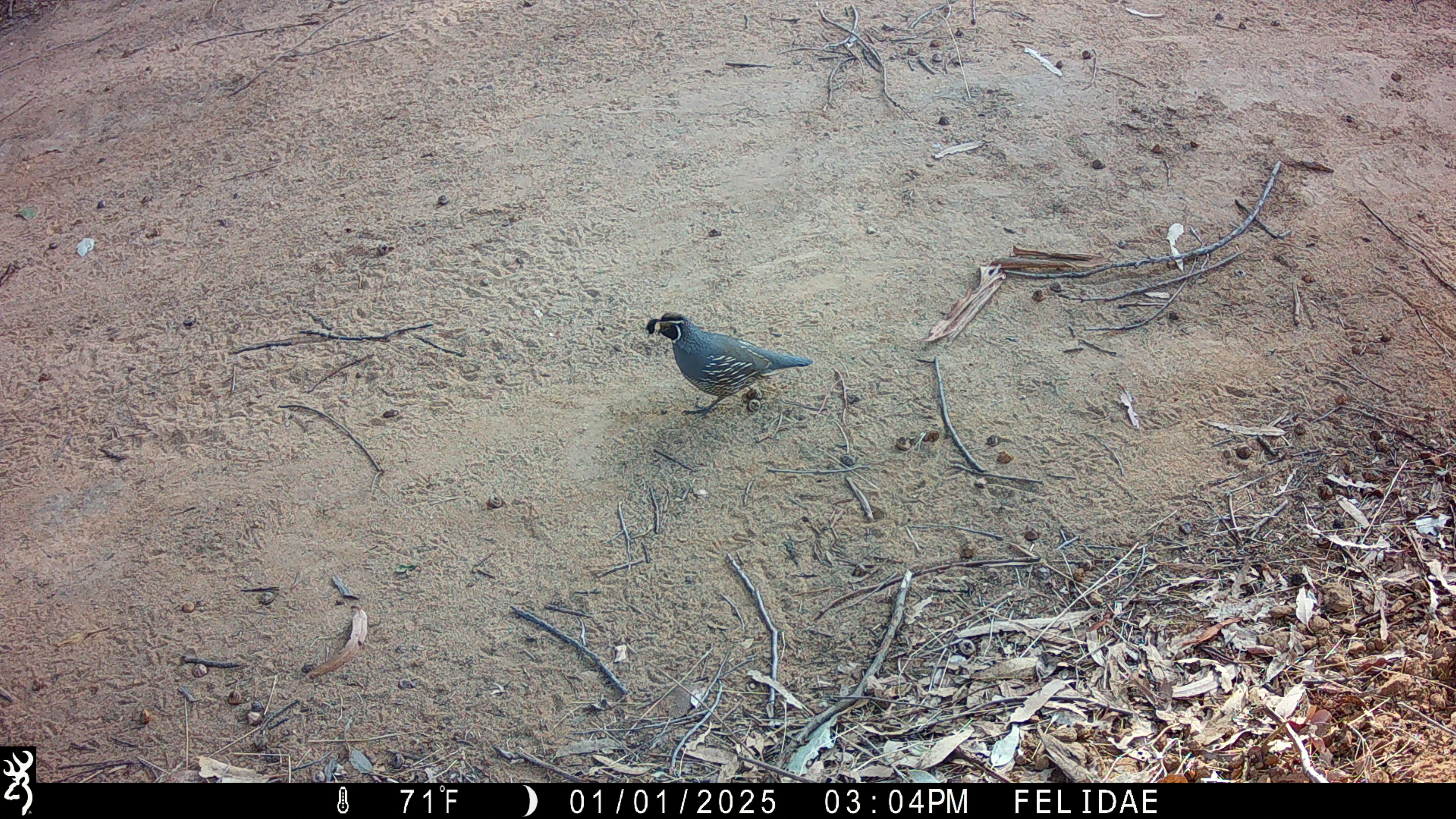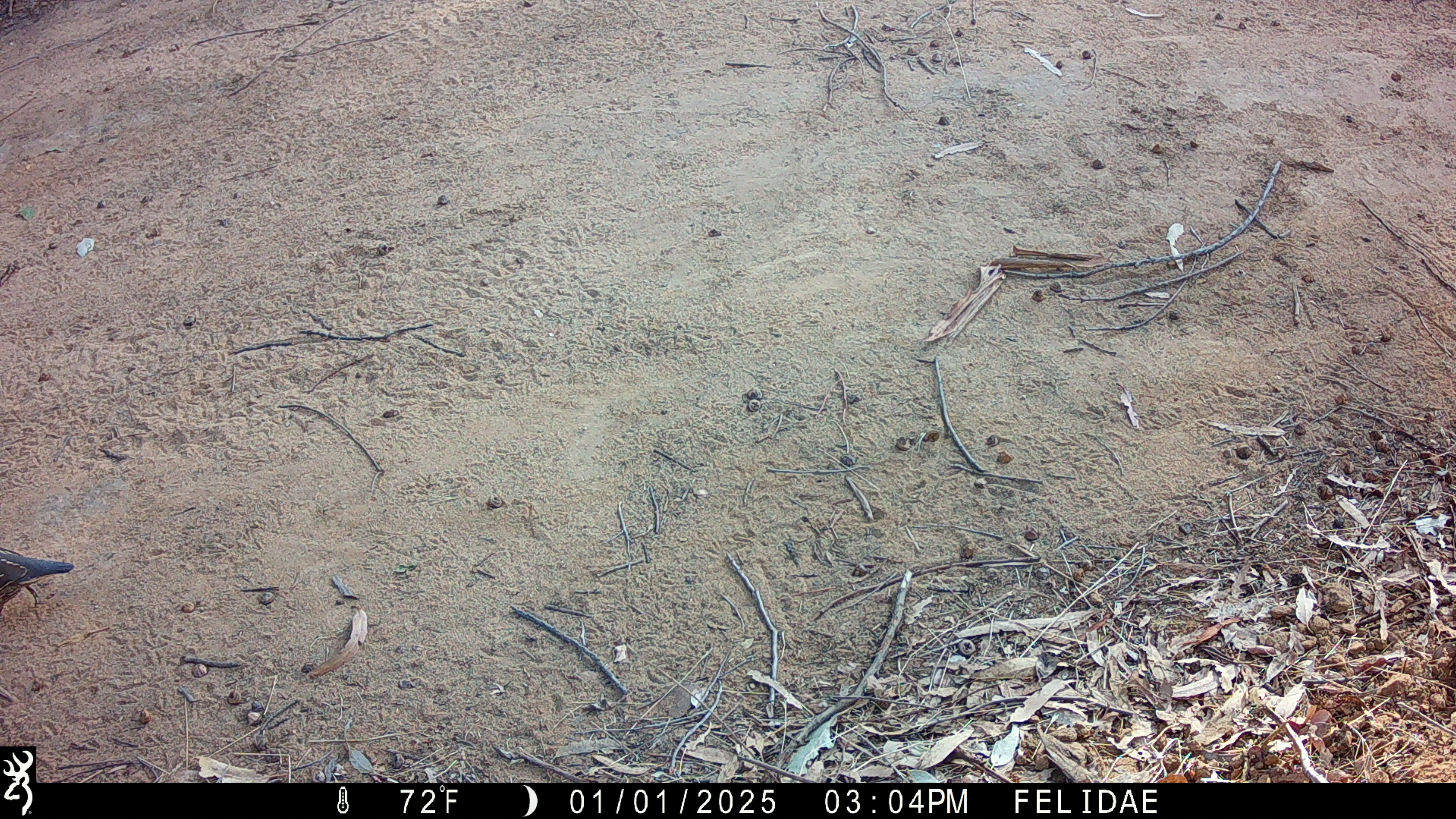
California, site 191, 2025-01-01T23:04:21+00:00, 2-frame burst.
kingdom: Animalia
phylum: Chordata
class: Aves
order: Galliformes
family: Odontophoridae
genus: Callipepla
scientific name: Callipepla californica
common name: california quail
California quail (Callipepla californica).